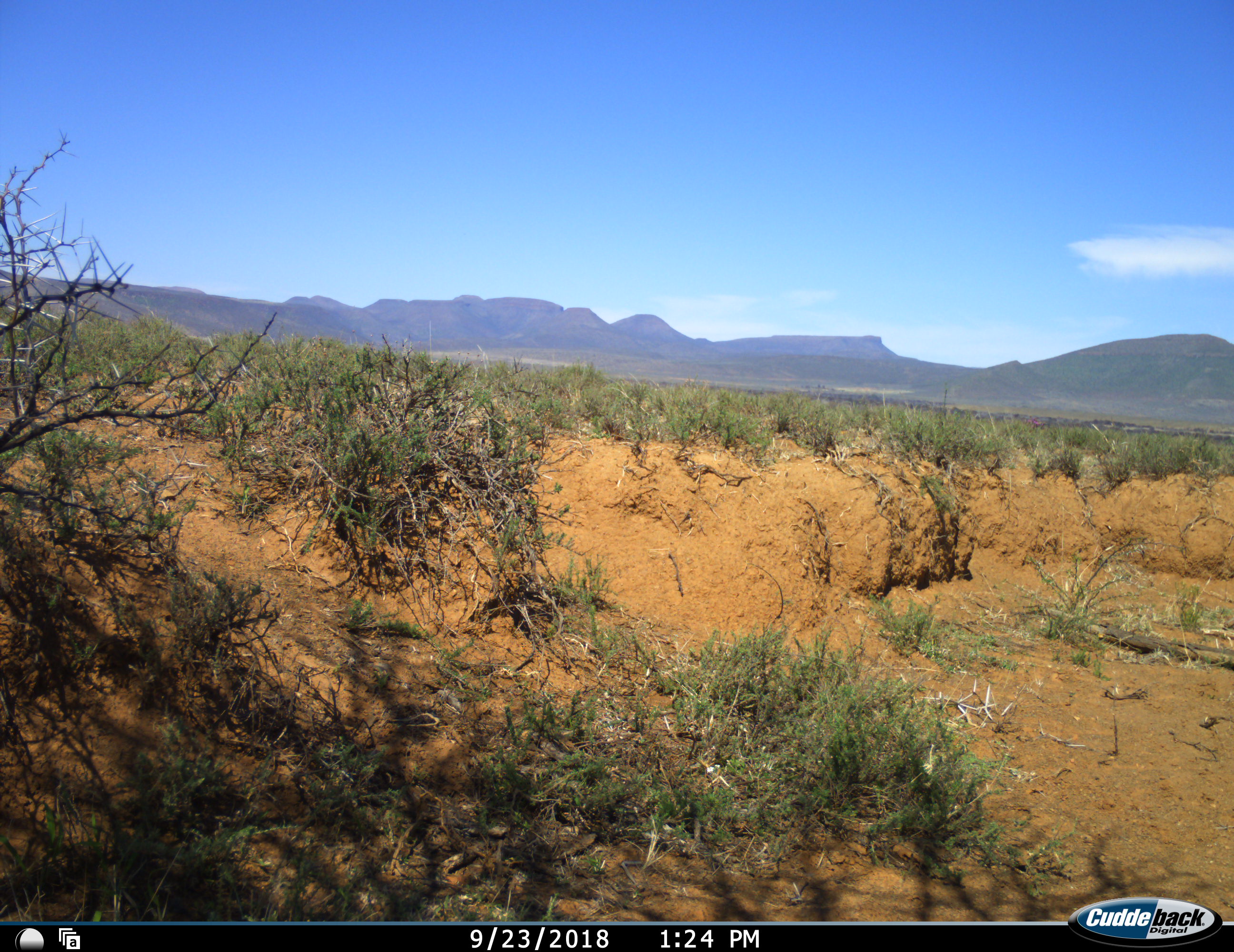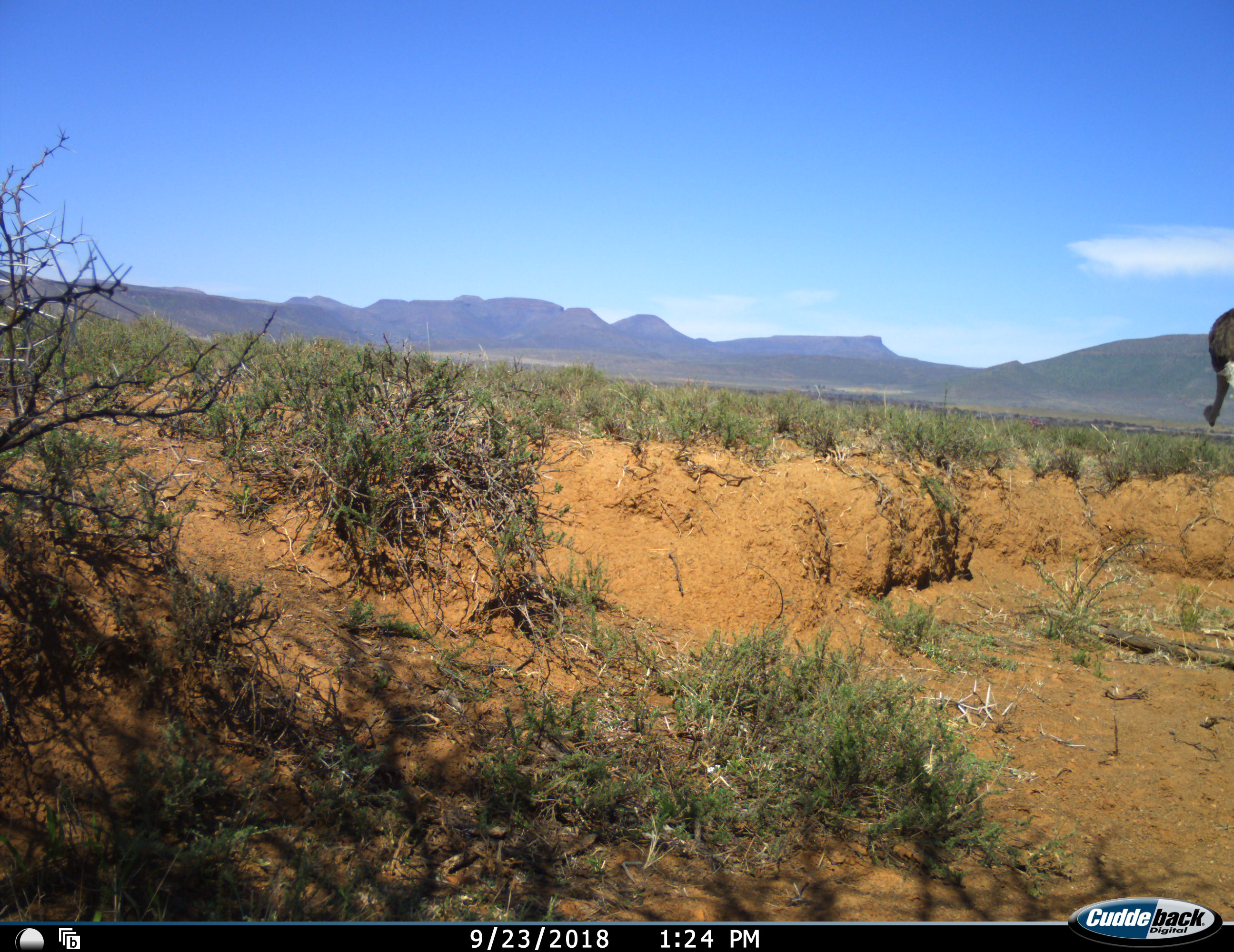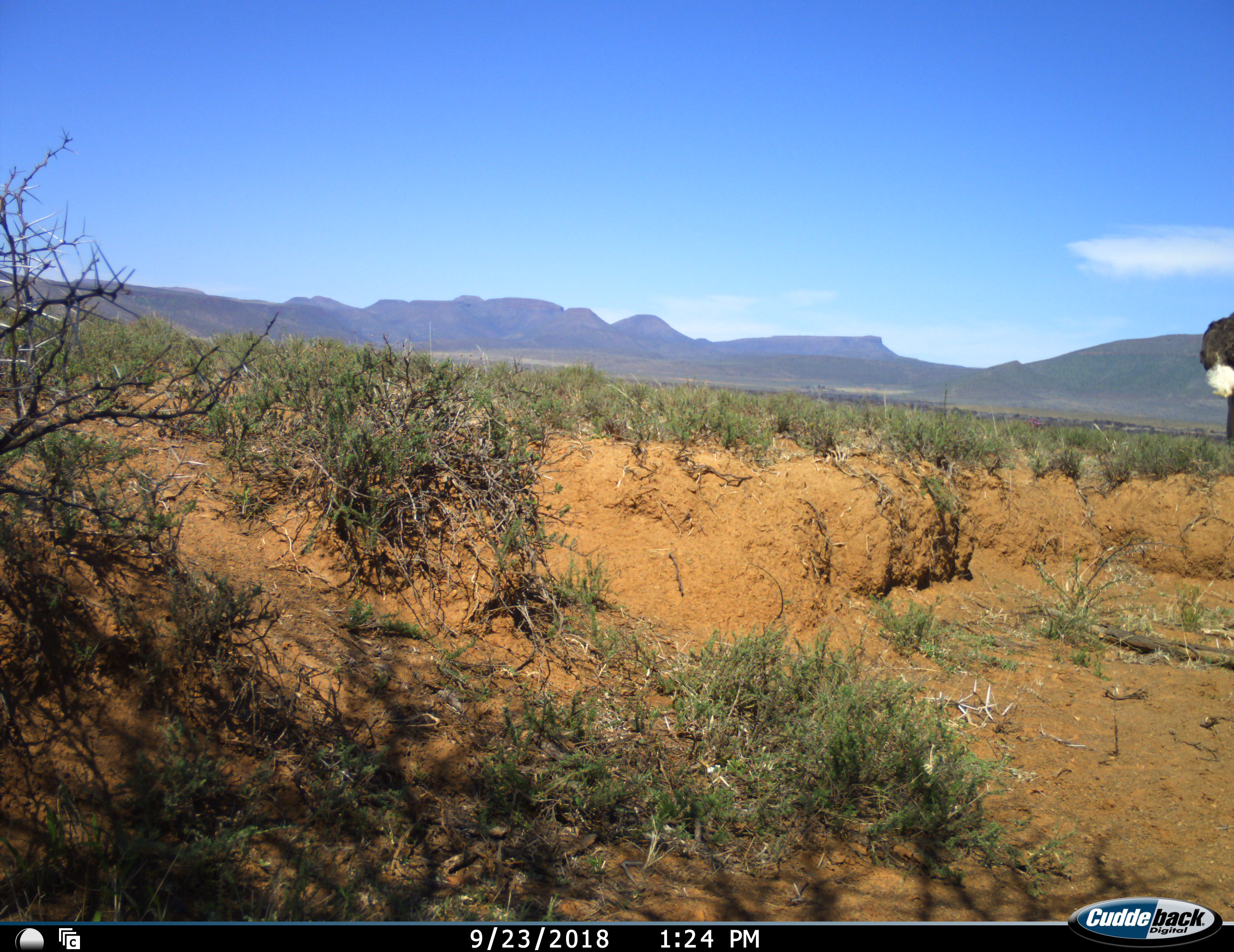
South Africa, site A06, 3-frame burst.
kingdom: Animalia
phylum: Chordata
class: Aves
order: Struthioniformes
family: Struthionidae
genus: Struthio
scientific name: Struthio camelus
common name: ostrich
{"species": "ostrich (Struthio camelus)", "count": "1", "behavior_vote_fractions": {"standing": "25%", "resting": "0%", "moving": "62%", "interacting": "0%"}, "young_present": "0%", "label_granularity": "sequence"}